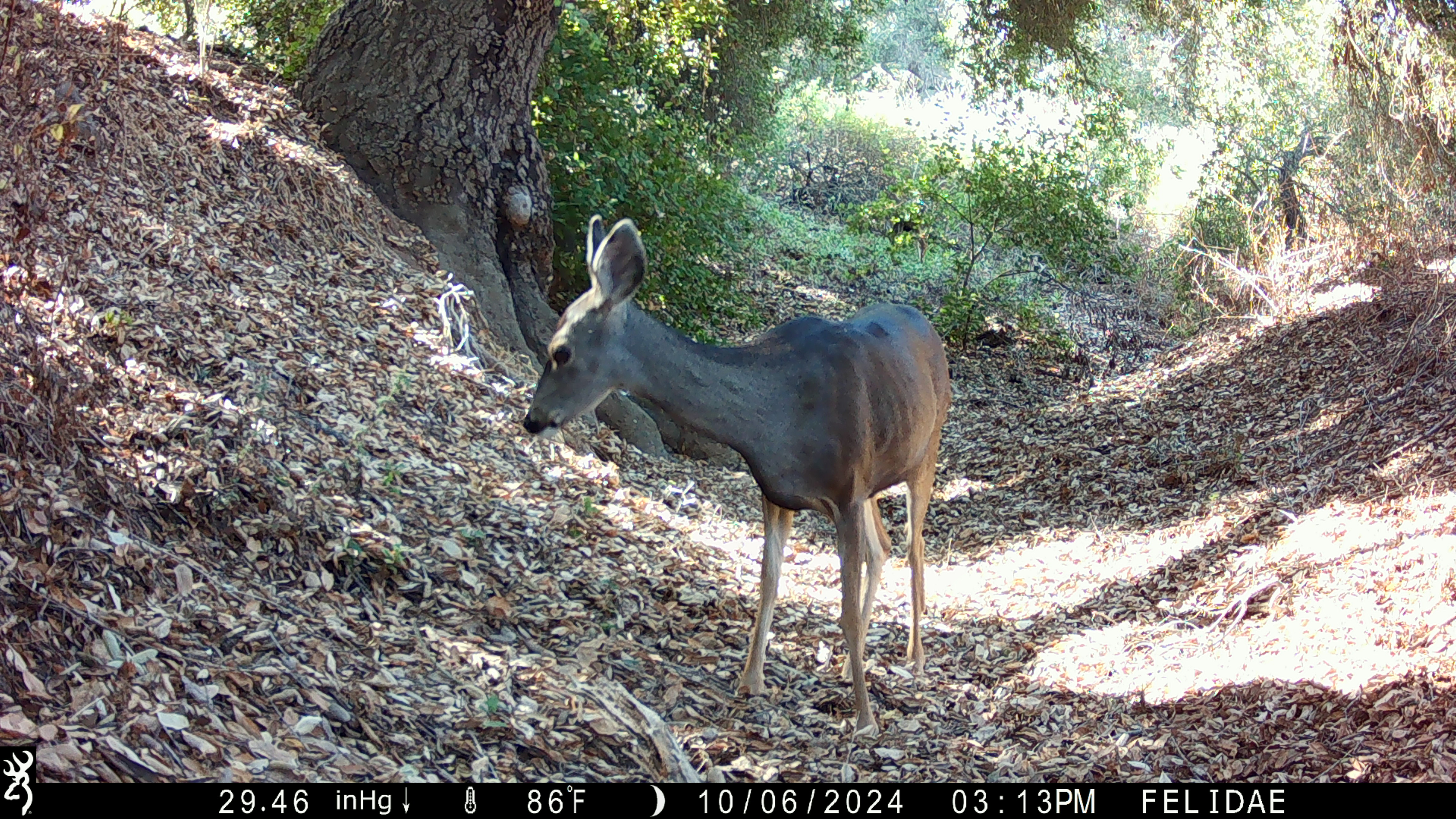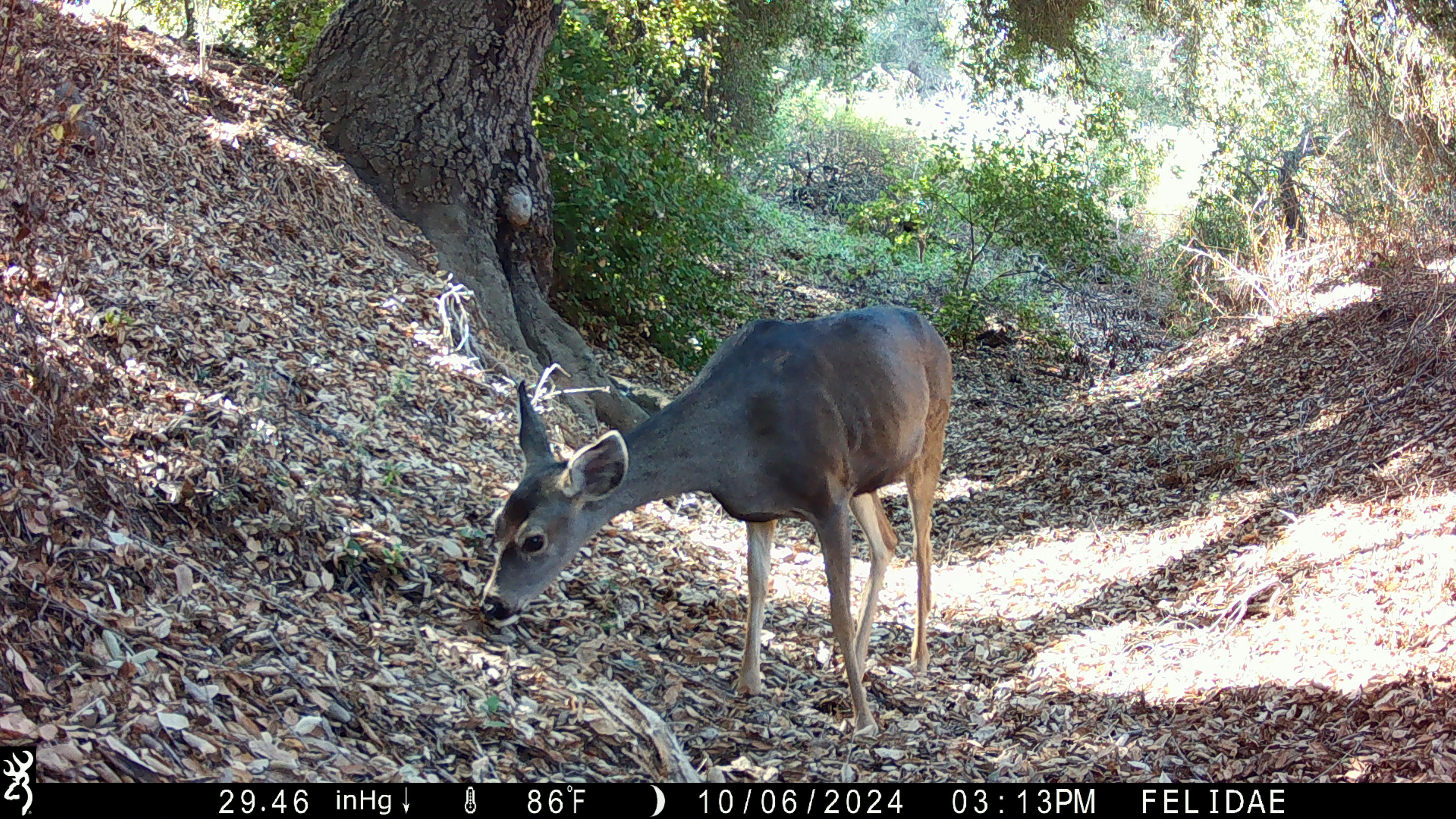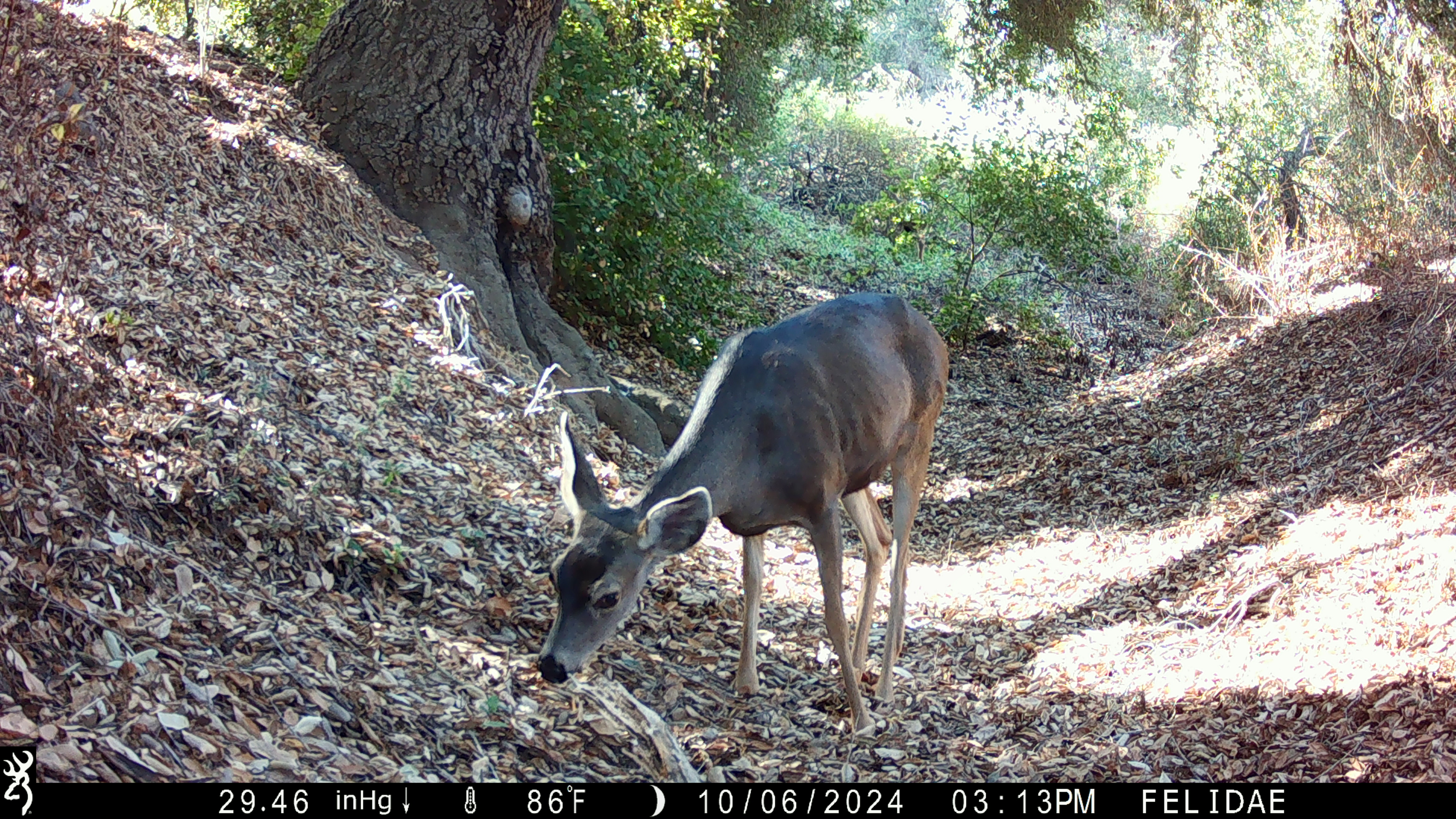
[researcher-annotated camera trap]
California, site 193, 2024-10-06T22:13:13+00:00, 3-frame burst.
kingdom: Animalia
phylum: Chordata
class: Mammalia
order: Artiodactyla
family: Cervidae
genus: Odocoileus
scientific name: Odocoileus hemionus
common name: mule deer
Mule deer (Odocoileus hemionus).